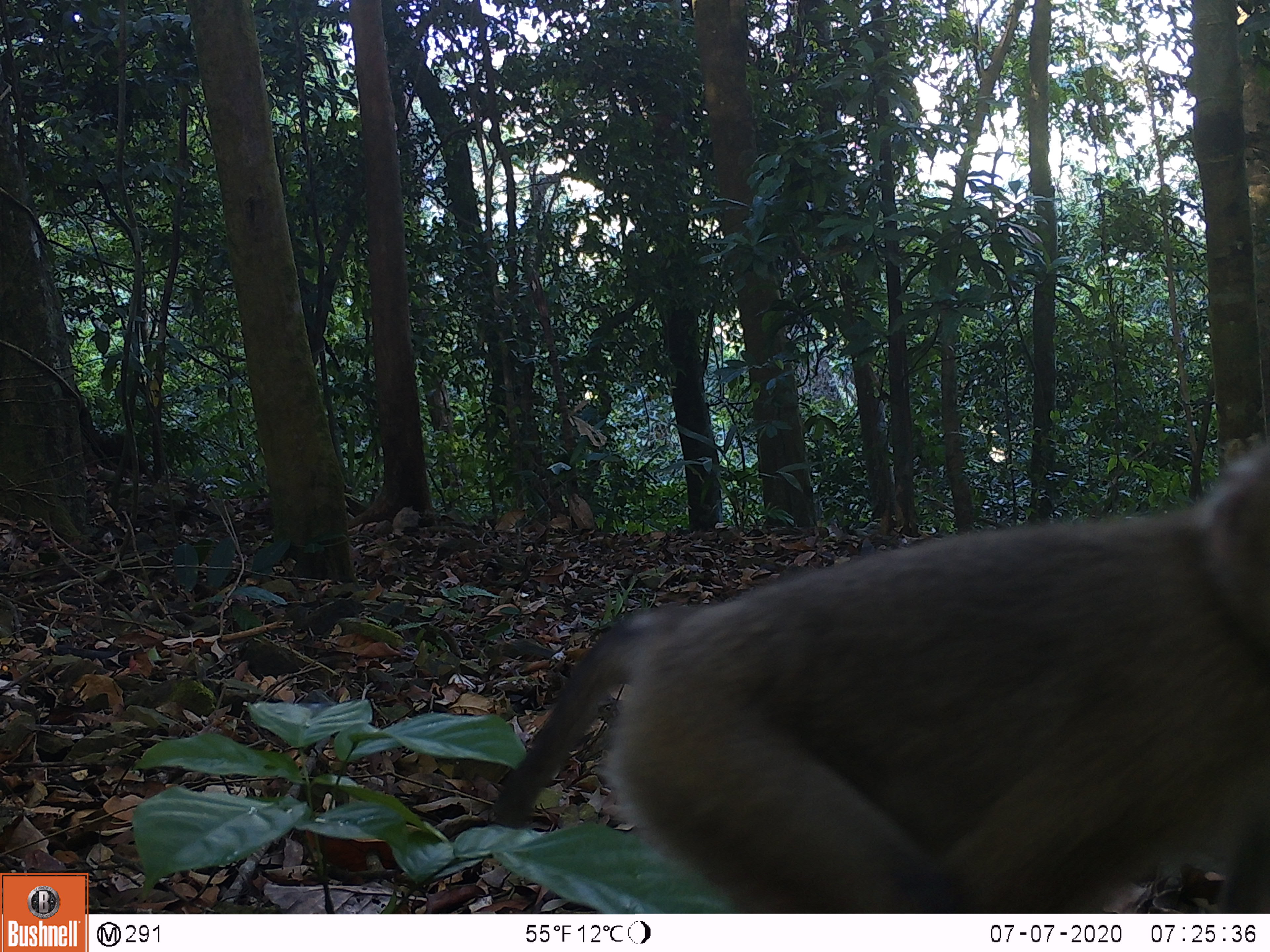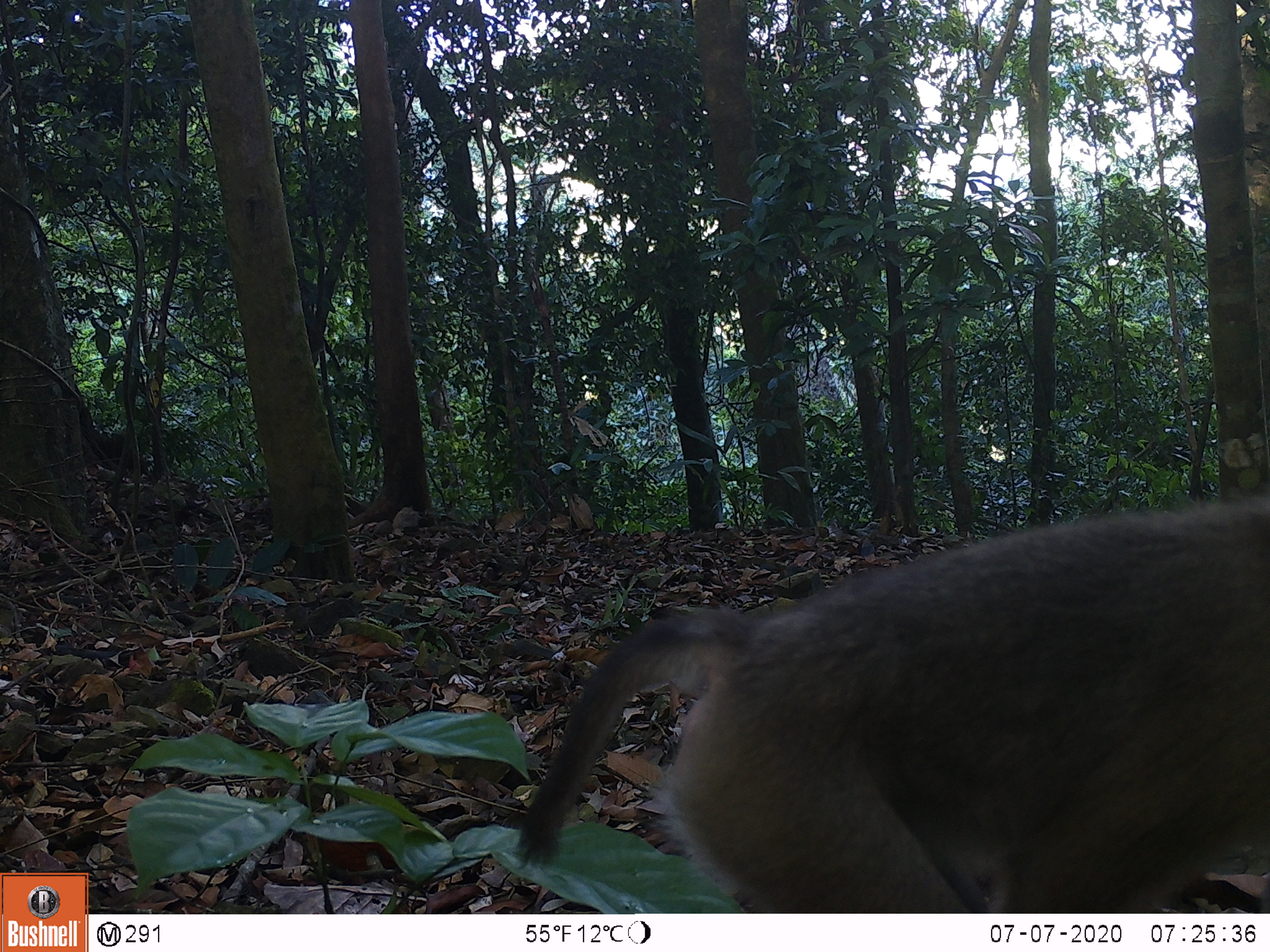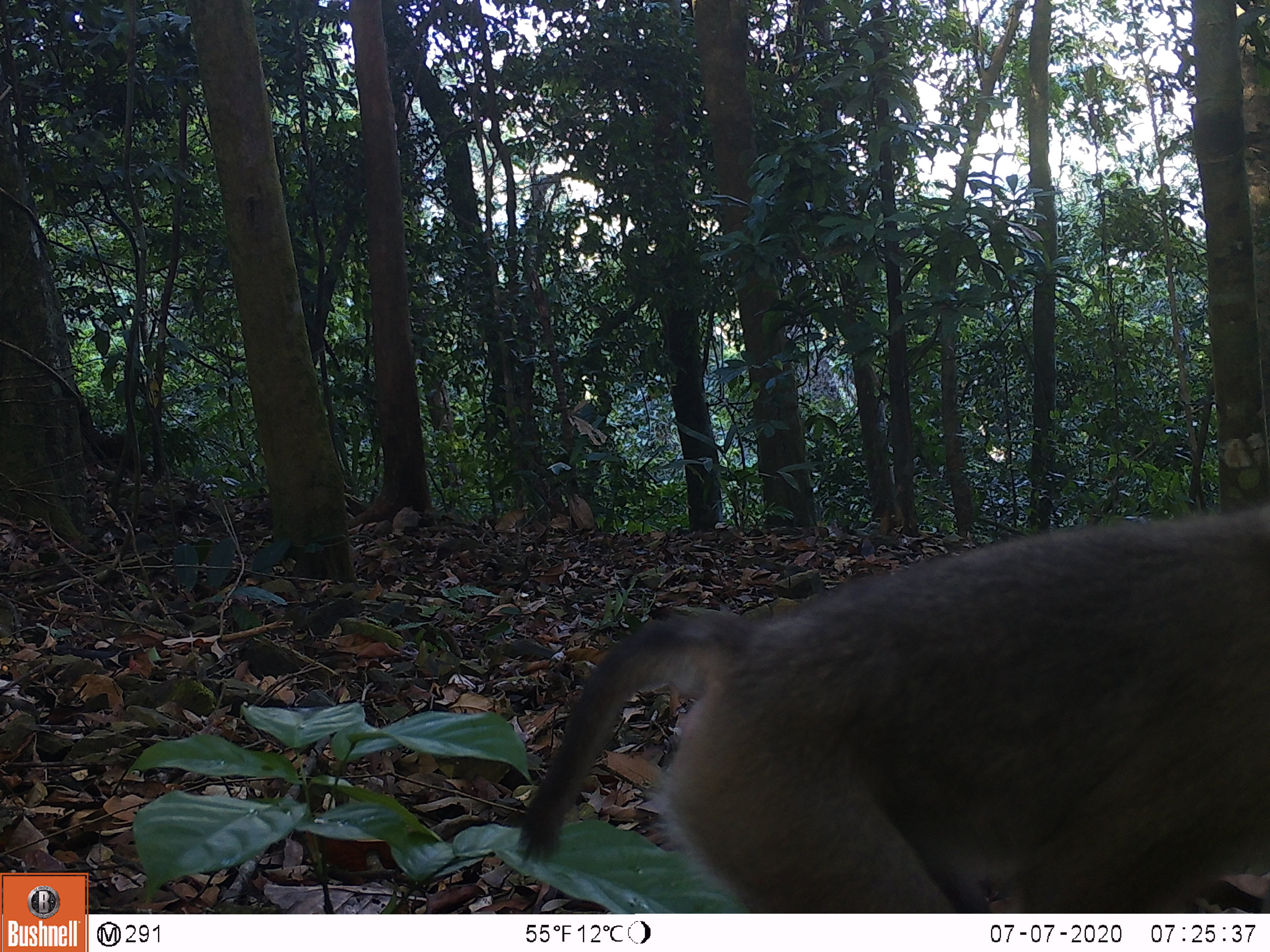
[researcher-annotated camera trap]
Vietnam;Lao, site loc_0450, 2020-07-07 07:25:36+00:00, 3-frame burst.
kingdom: Animalia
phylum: Chordata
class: Mammalia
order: Primates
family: Cercopithecidae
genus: Macaca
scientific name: Macaca nemestrina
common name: pig-tailed macaque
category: pig tailed macaque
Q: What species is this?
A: Pig tailed macaque (pig-tailed macaque) (Macaca nemestrina).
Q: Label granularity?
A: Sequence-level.